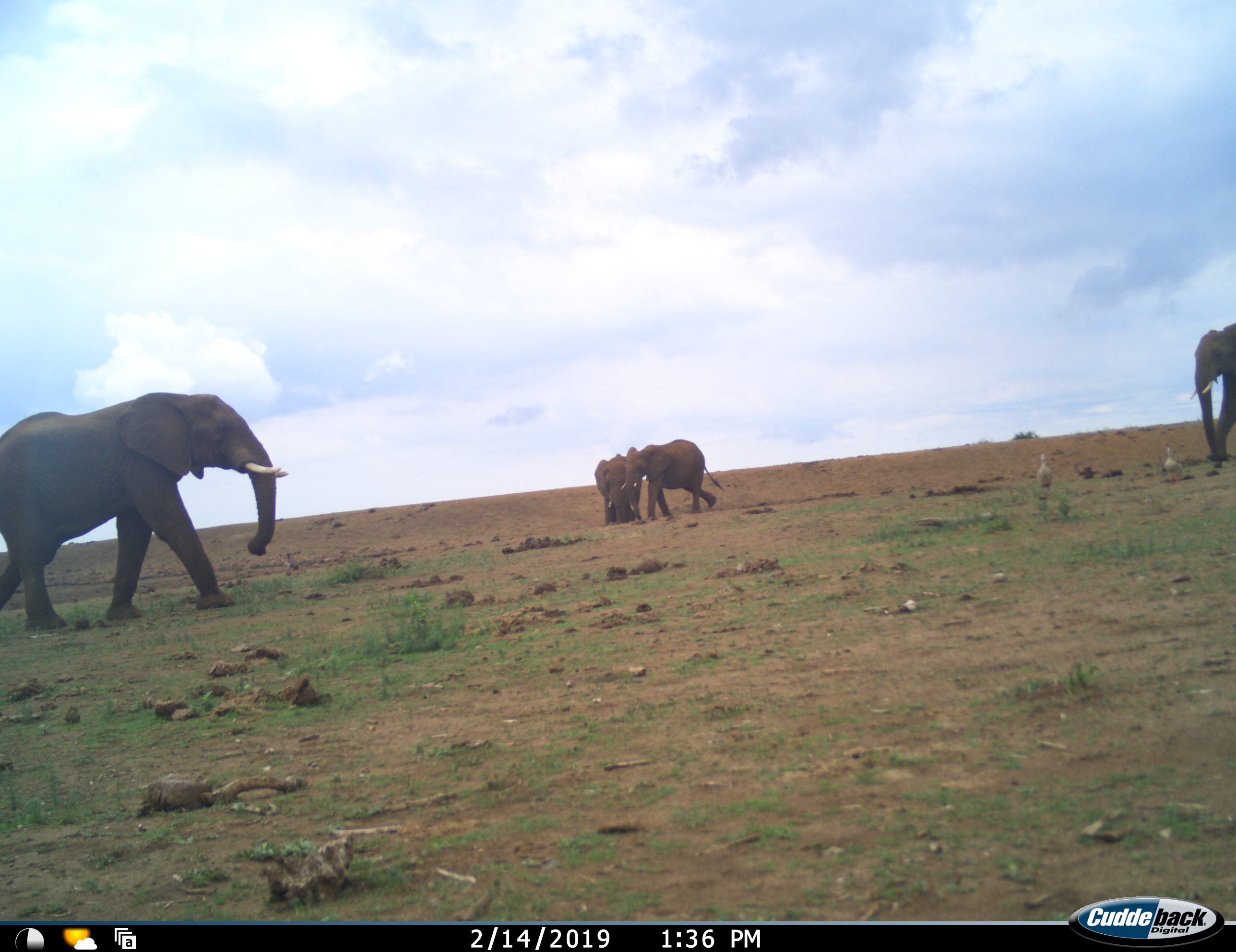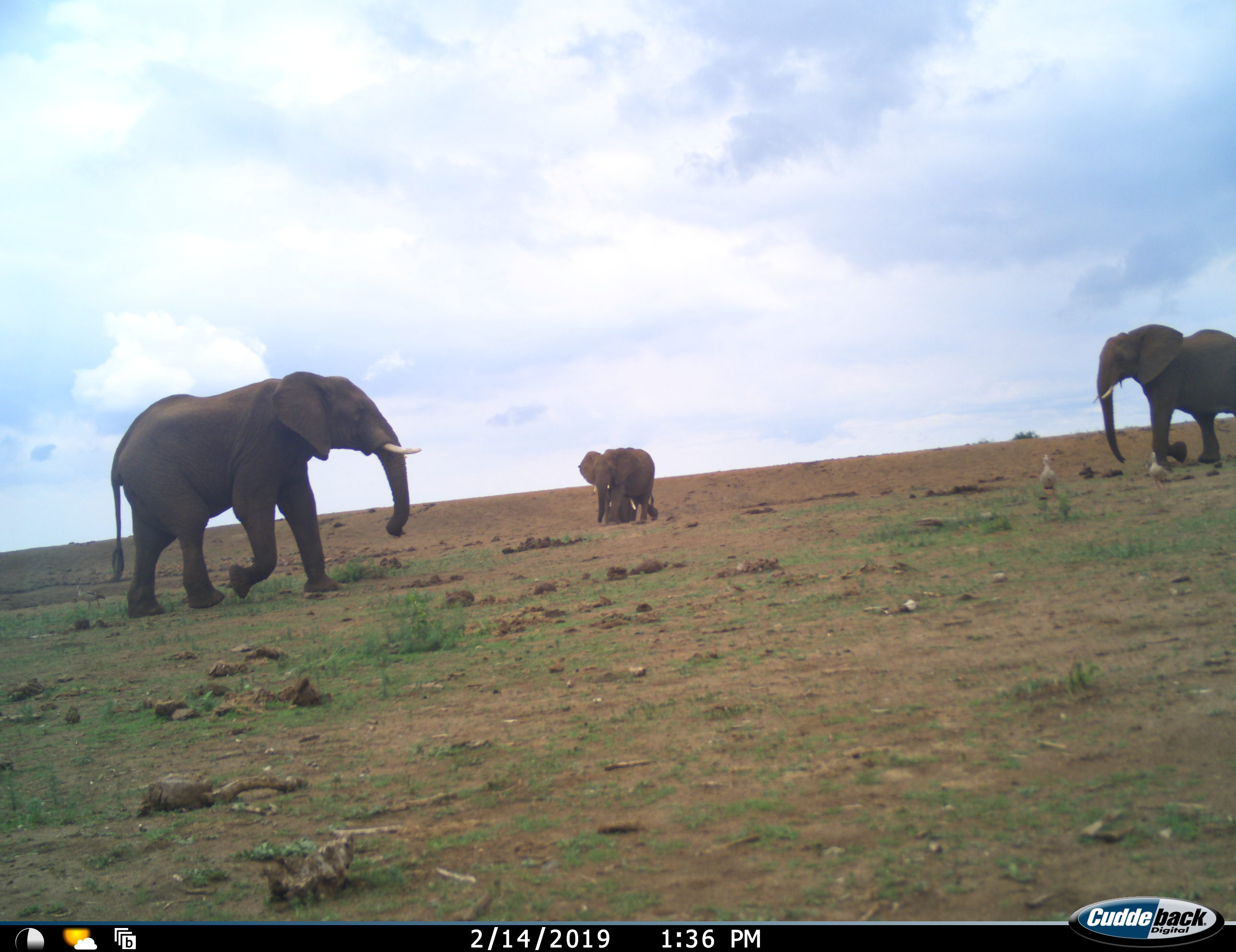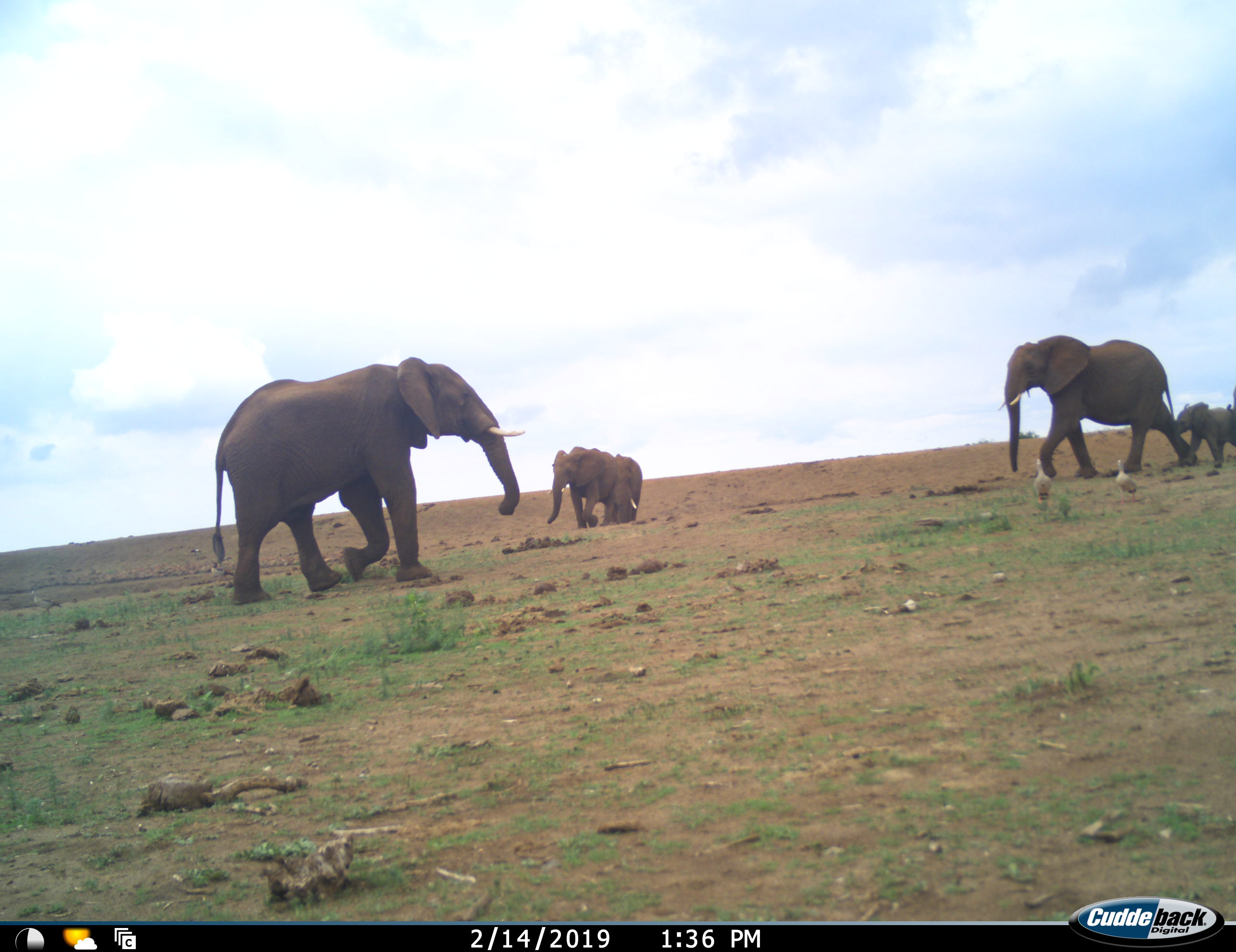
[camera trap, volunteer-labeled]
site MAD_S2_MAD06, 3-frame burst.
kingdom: Animalia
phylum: Chordata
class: Mammalia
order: Proboscidea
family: Elephantidae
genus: Loxodonta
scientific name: Loxodonta africana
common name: african bush elephant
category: elephant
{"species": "elephant (african bush elephant) (Loxodonta africana)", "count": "5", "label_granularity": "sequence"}